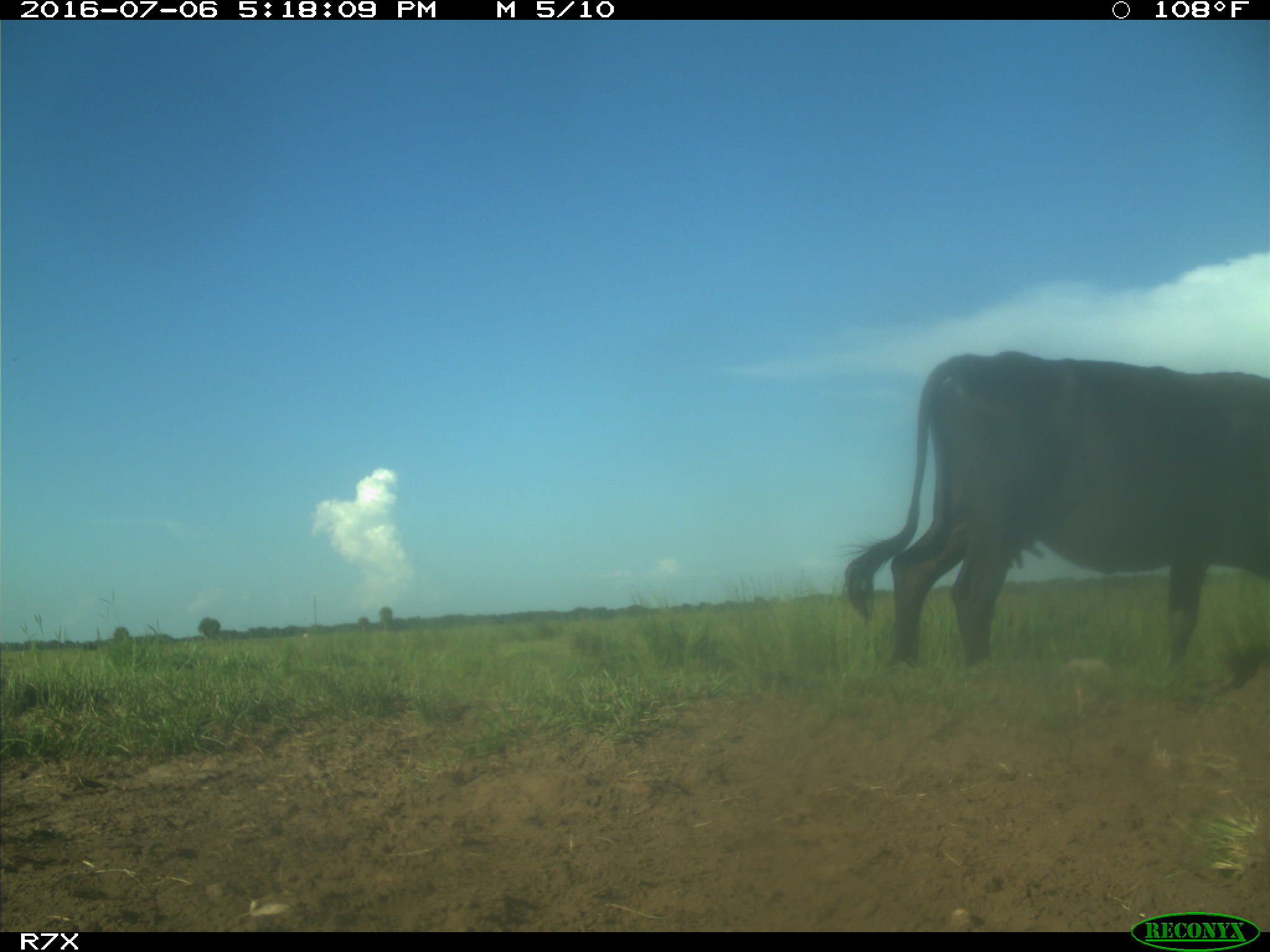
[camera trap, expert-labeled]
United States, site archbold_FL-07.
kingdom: Animalia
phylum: Chordata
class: Mammalia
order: Artiodactyla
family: Bovidae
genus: Bos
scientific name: Bos taurus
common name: domestic cow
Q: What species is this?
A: Bos taurus (domestic cow).